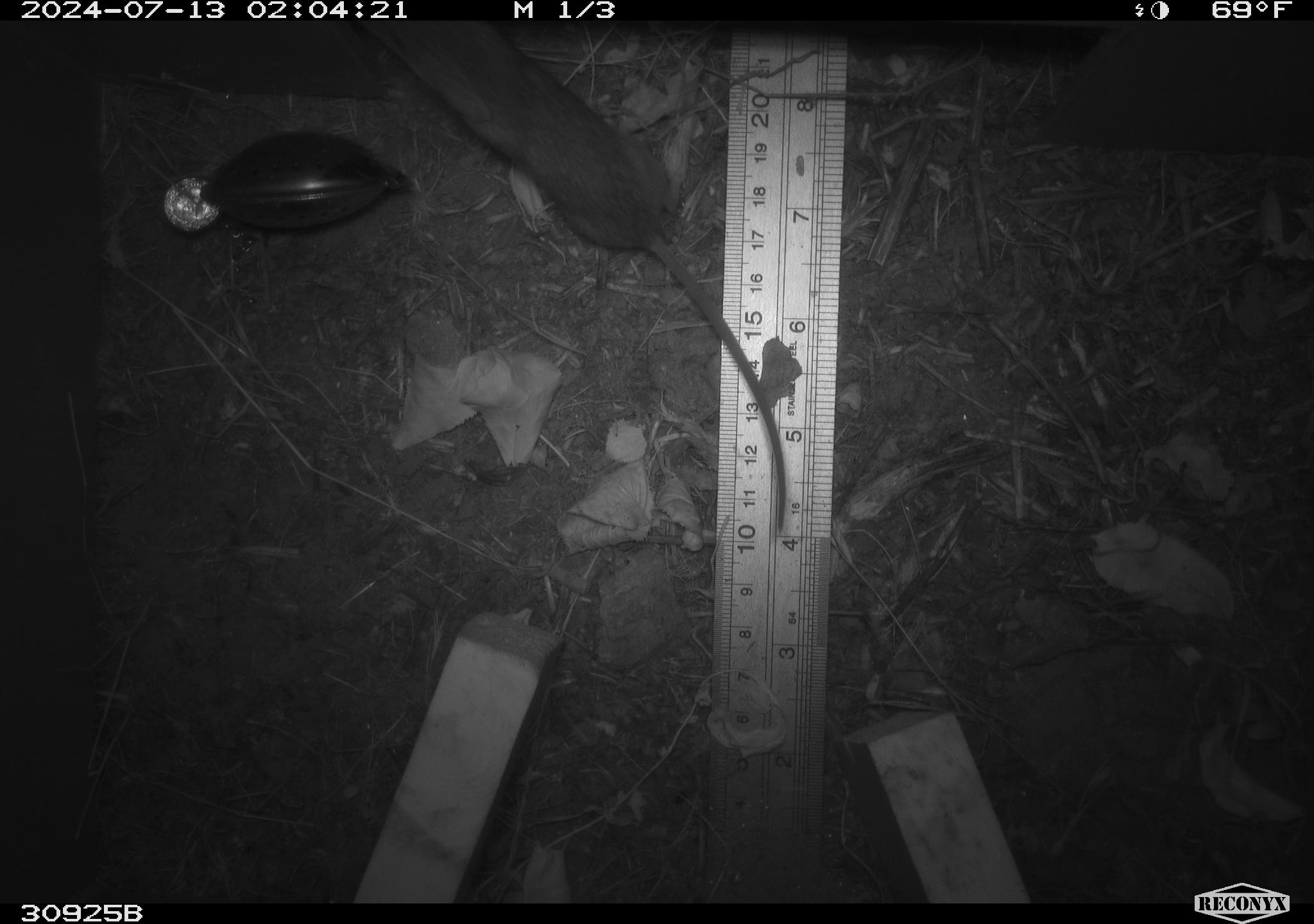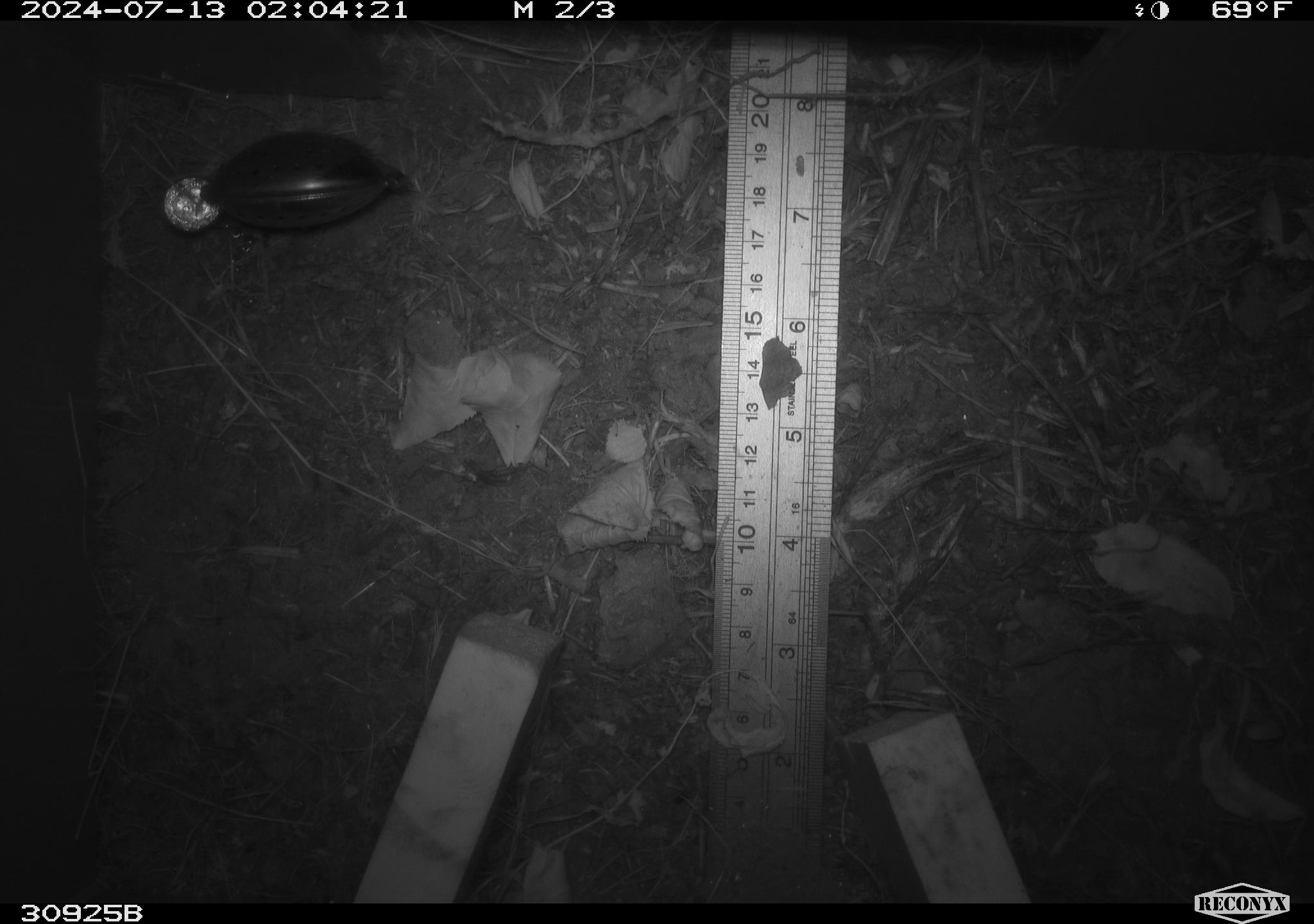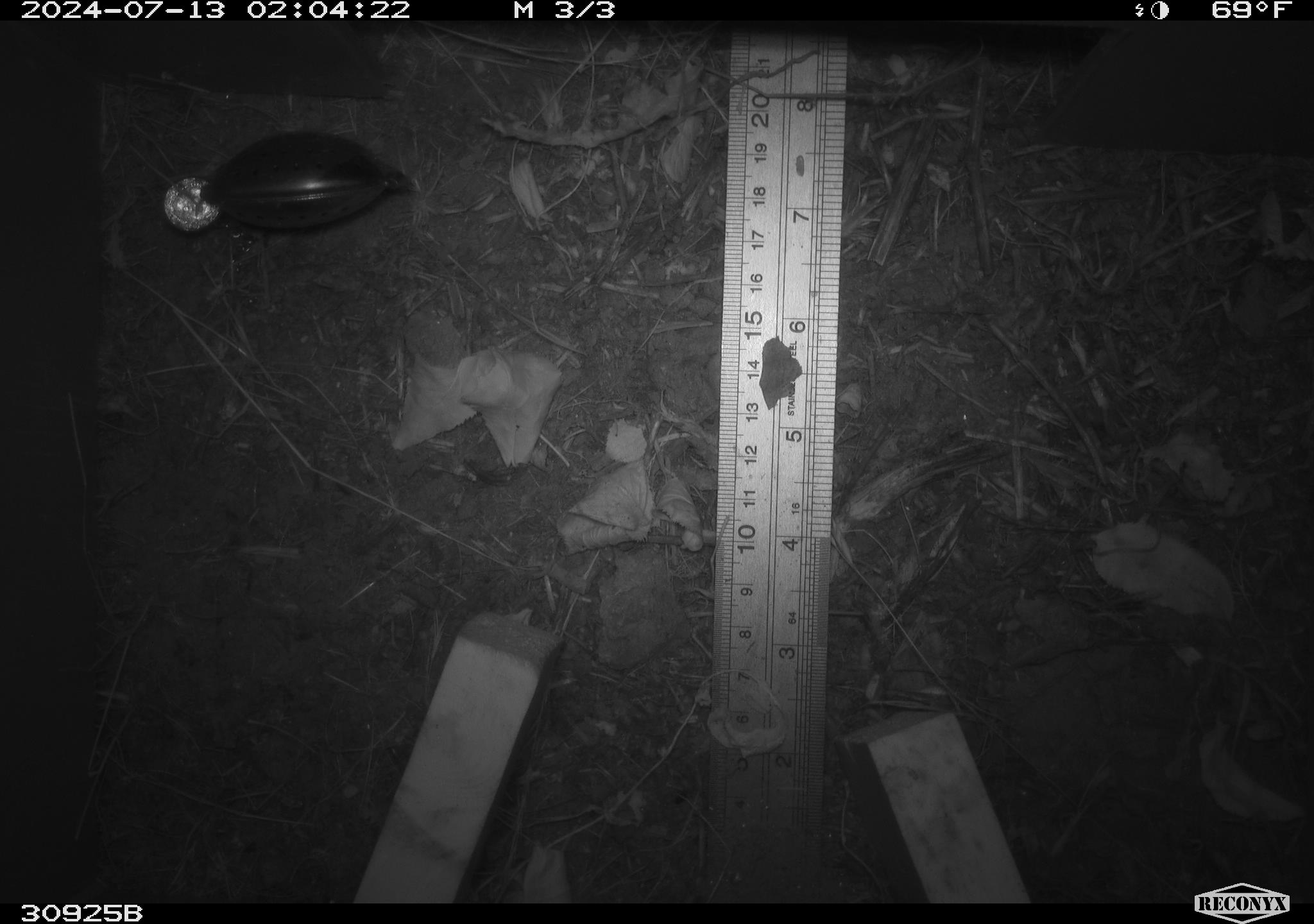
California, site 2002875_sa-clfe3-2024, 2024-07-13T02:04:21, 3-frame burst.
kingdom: Animalia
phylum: Chordata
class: Mammalia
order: Rodentia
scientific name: Rodentia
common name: mouse species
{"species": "mouse species (Rodentia)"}